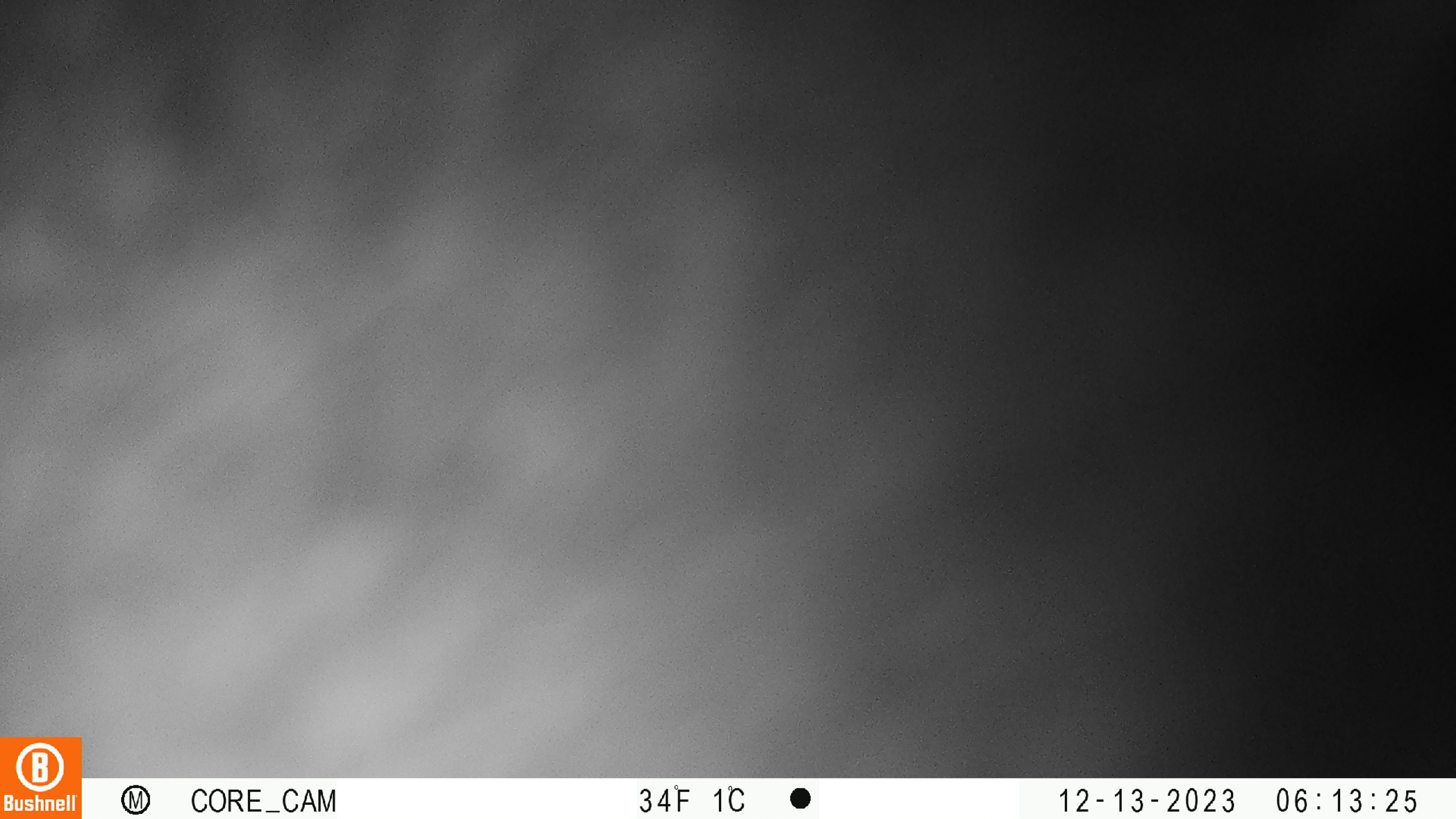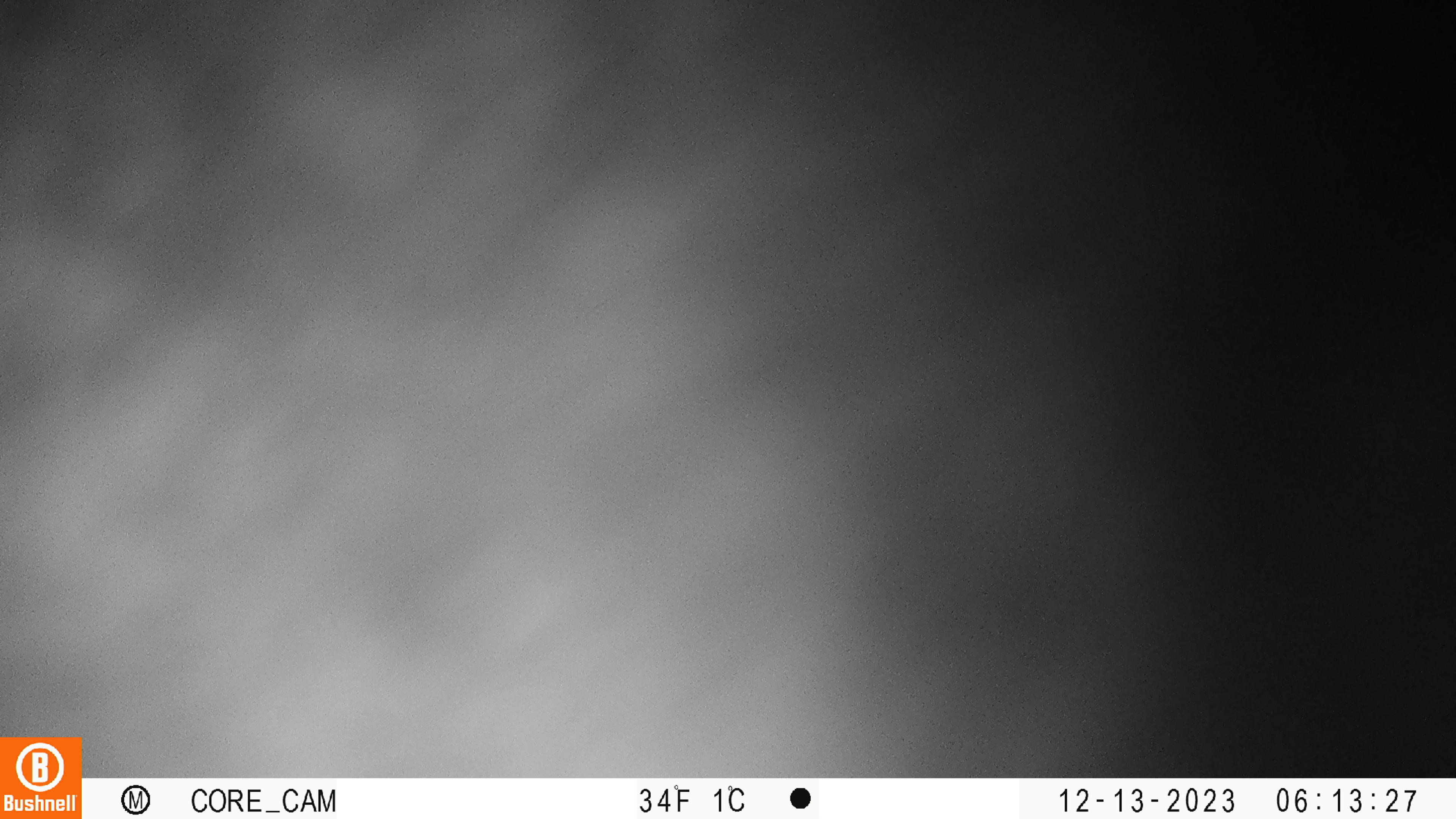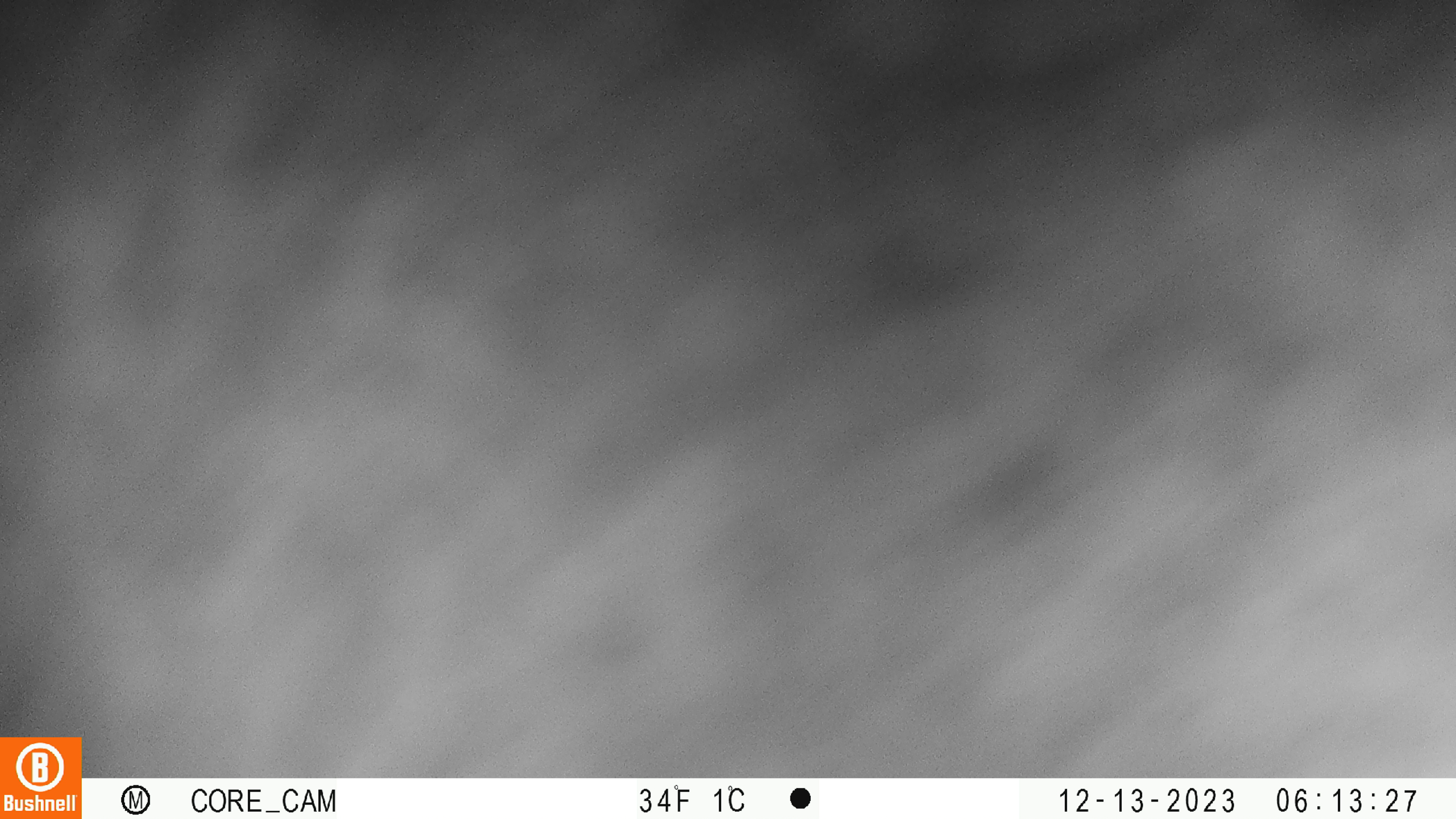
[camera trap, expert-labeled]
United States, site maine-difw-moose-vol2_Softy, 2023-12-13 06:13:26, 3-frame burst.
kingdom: Animalia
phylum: Chordata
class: Mammalia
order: Artiodactyla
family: Cervidae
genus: Alces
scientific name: Alces alces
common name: moose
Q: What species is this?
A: Moose (Alces alces).